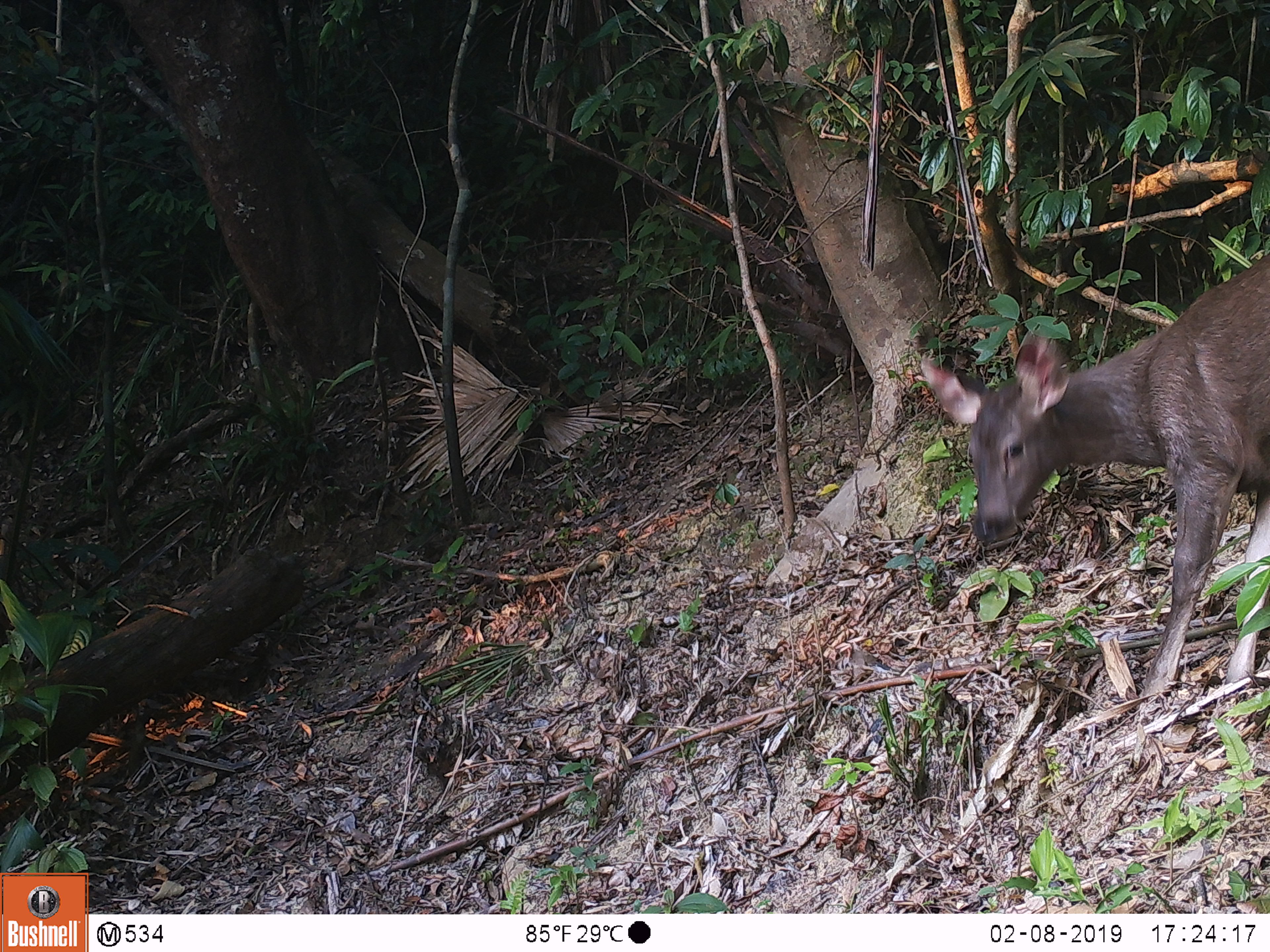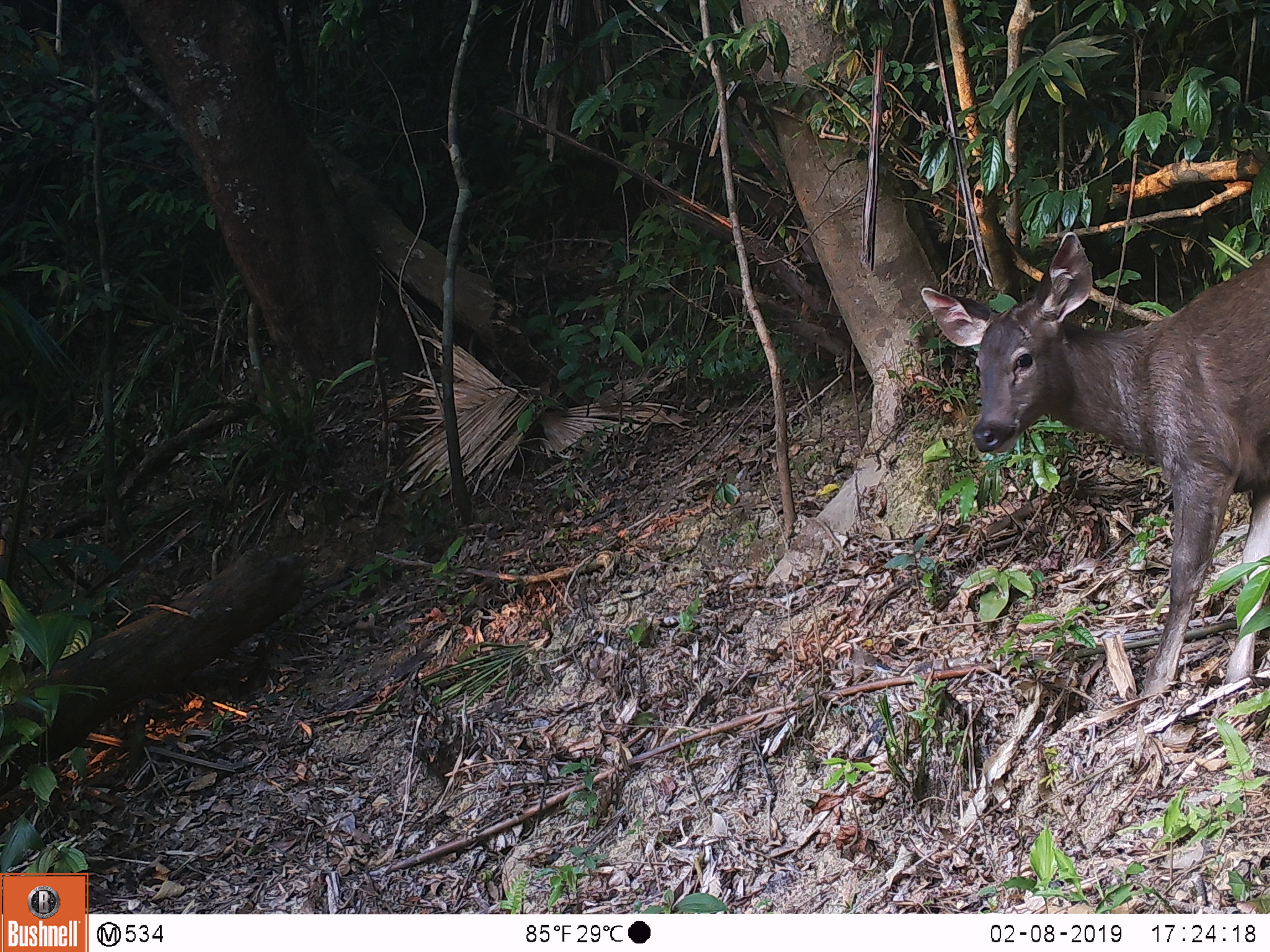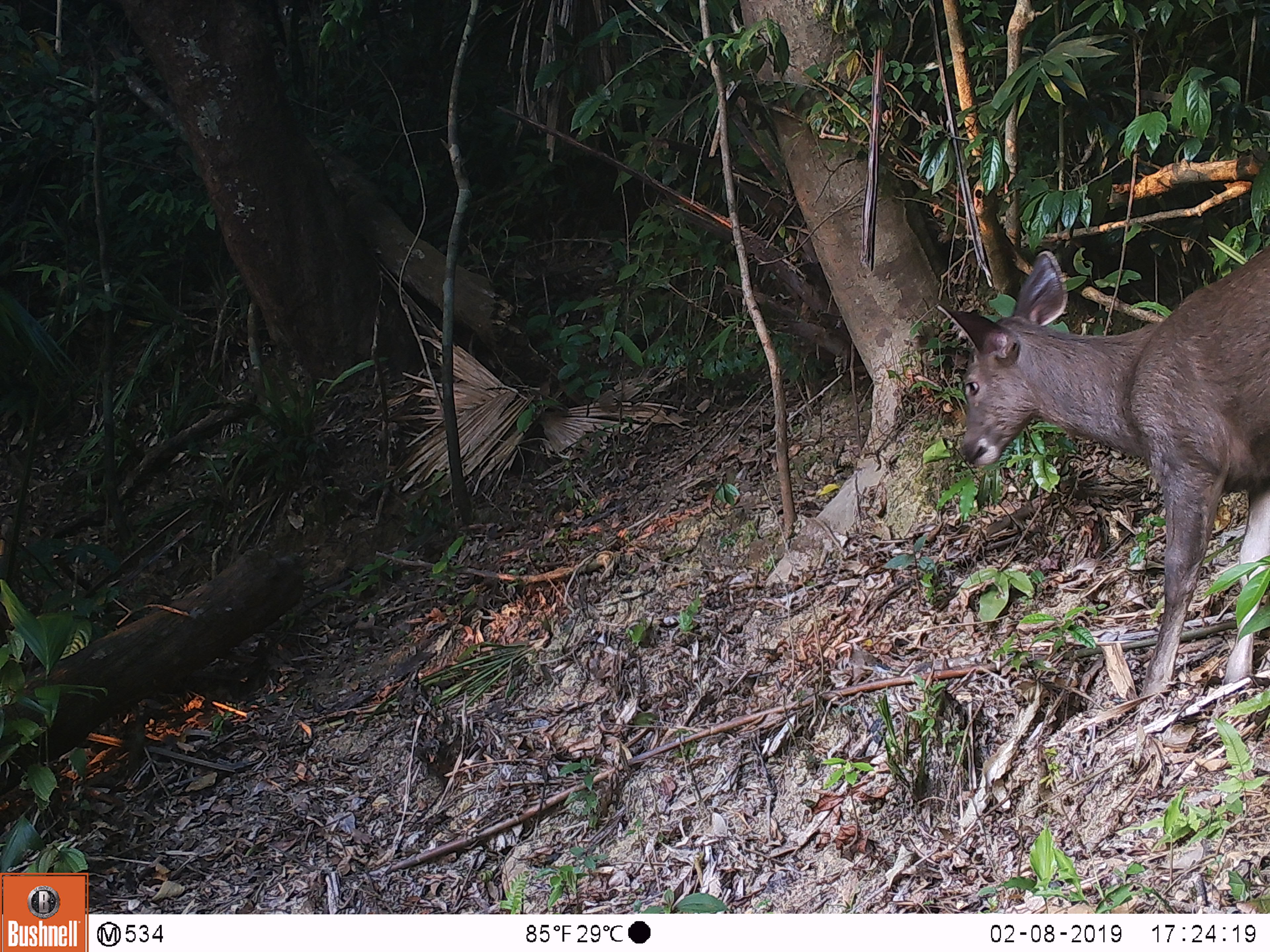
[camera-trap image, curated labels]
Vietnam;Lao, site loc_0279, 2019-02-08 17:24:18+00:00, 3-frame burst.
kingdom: Animalia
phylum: Chordata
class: Mammalia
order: Artiodactyla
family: Cervidae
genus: Rusa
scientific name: Rusa unicolor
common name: sambar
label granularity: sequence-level